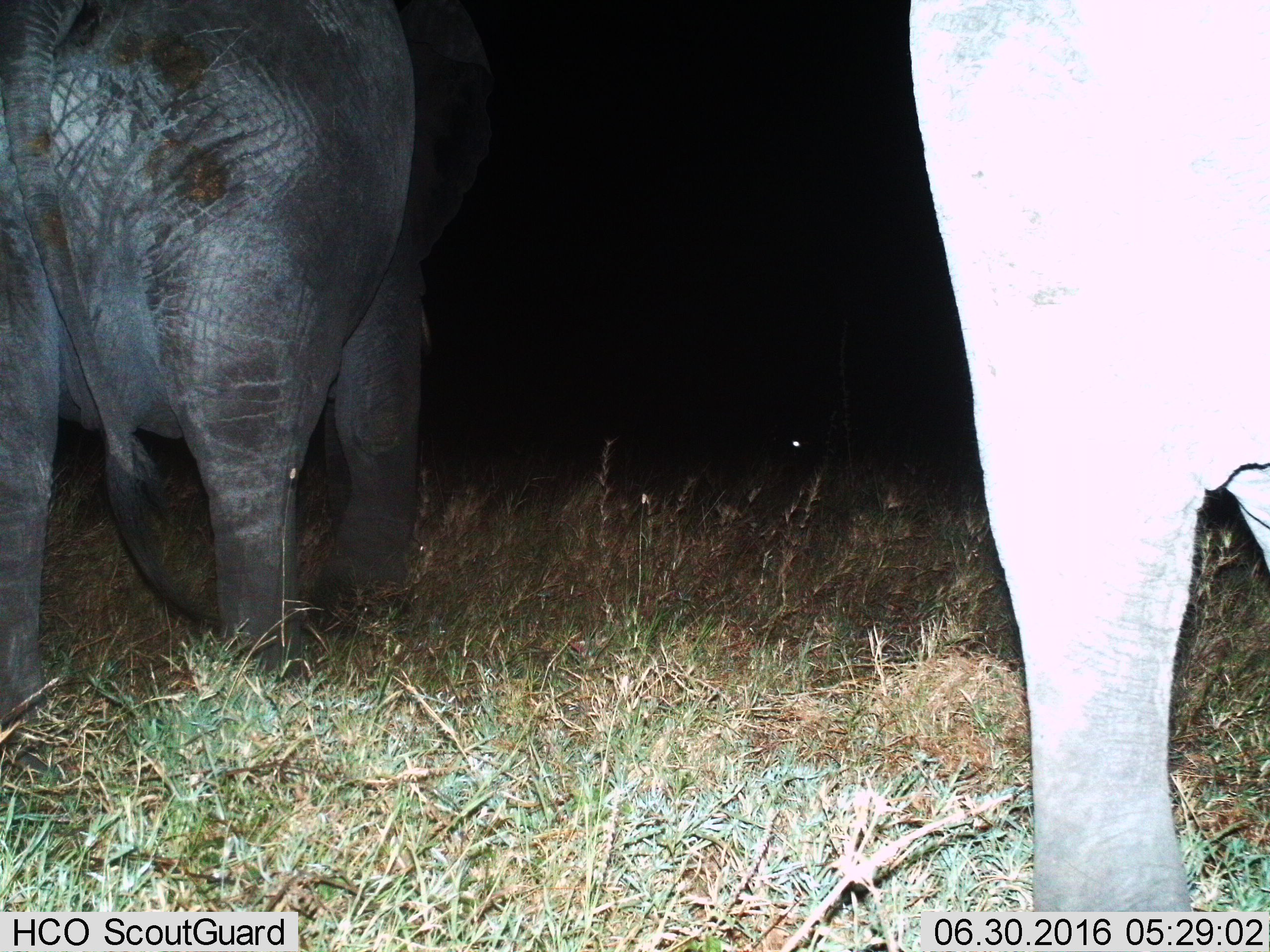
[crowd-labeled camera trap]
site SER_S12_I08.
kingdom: Animalia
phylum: Chordata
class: Mammalia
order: Proboscidea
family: Elephantidae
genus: Loxodonta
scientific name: Loxodonta africana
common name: african bush elephant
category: elephant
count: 2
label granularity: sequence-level